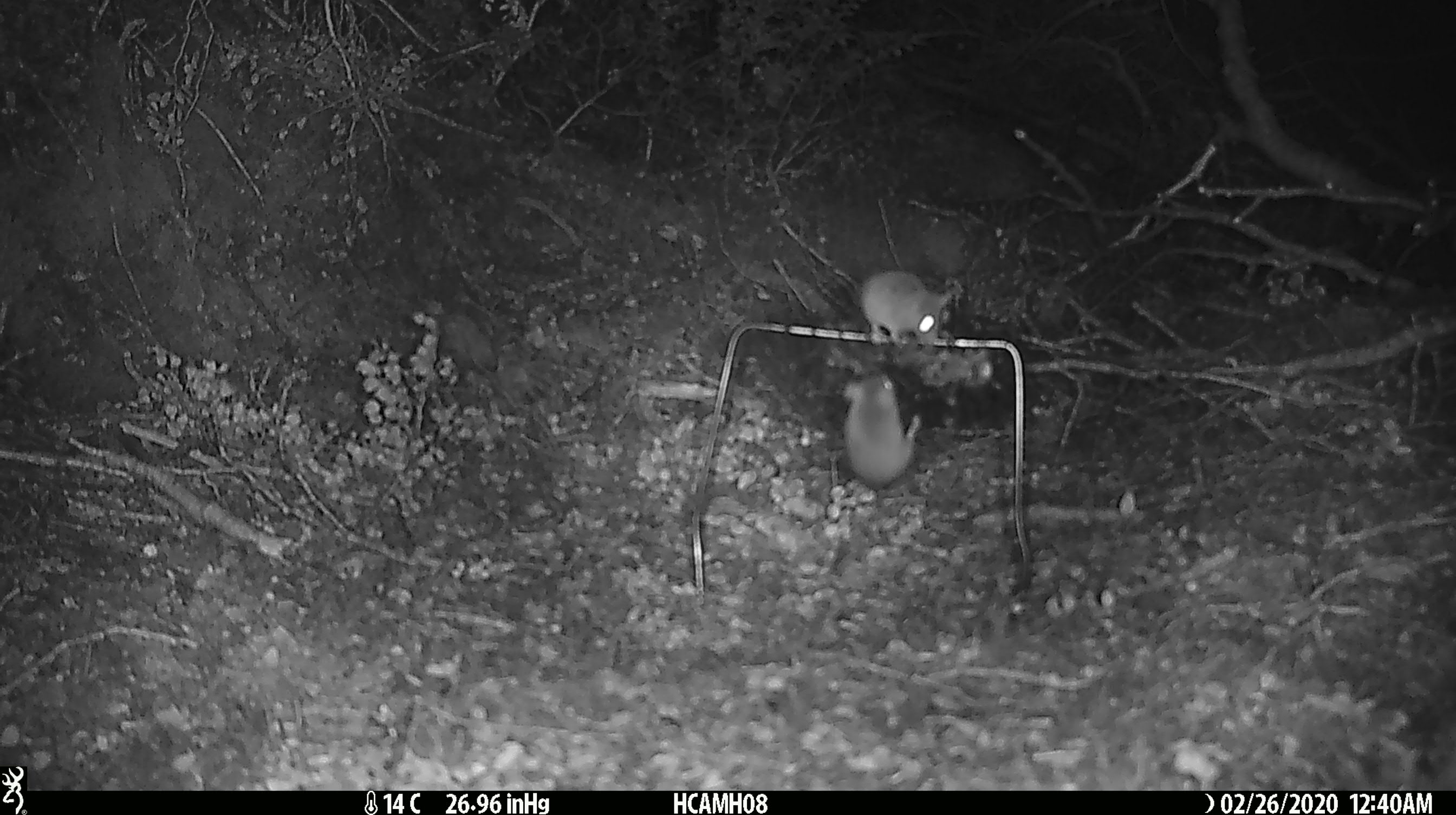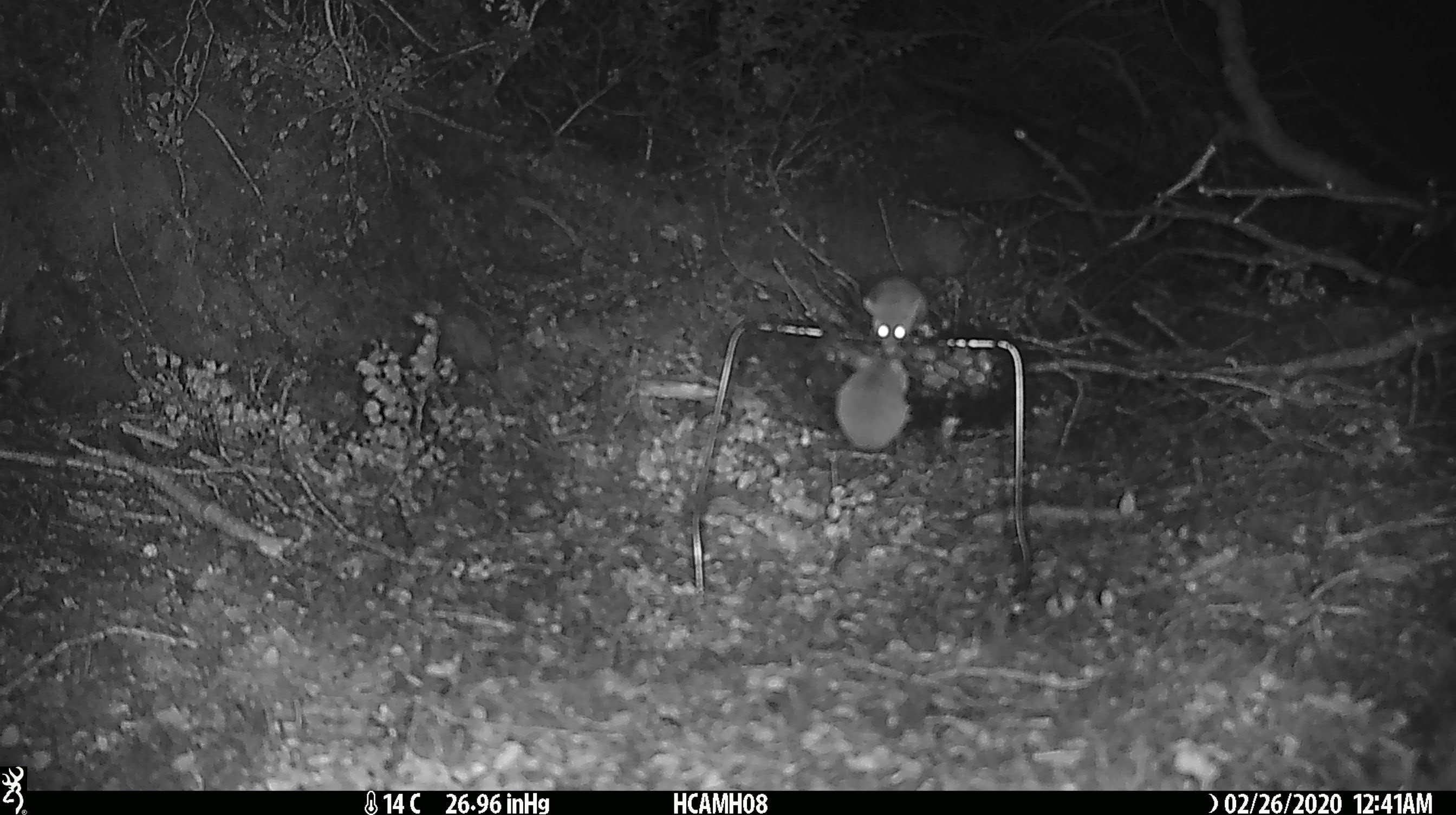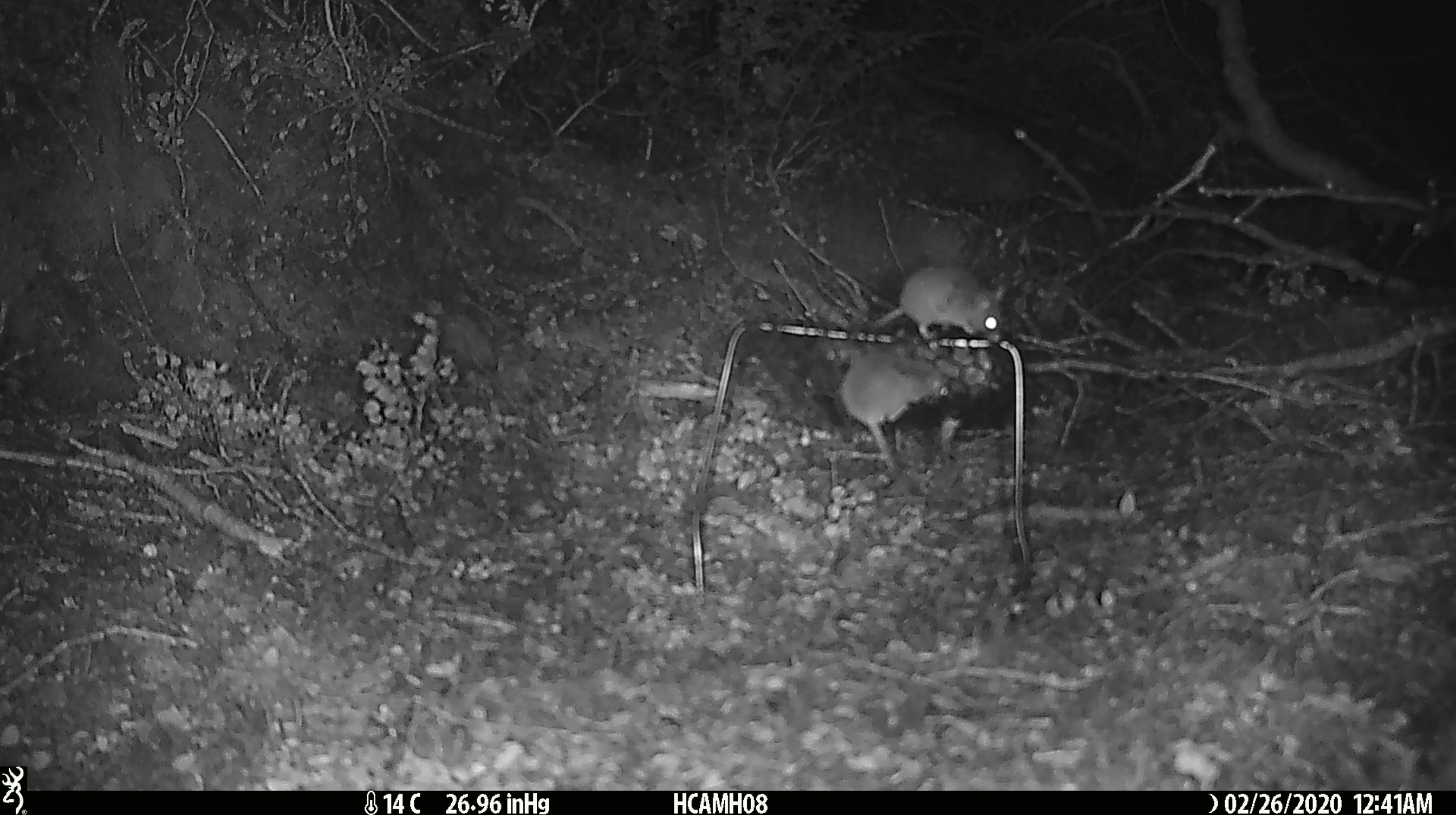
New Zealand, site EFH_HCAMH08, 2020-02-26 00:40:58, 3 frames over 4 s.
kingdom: Animalia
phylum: Chordata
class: Mammalia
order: Rodentia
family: Muridae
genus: Mus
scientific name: Mus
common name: mouse